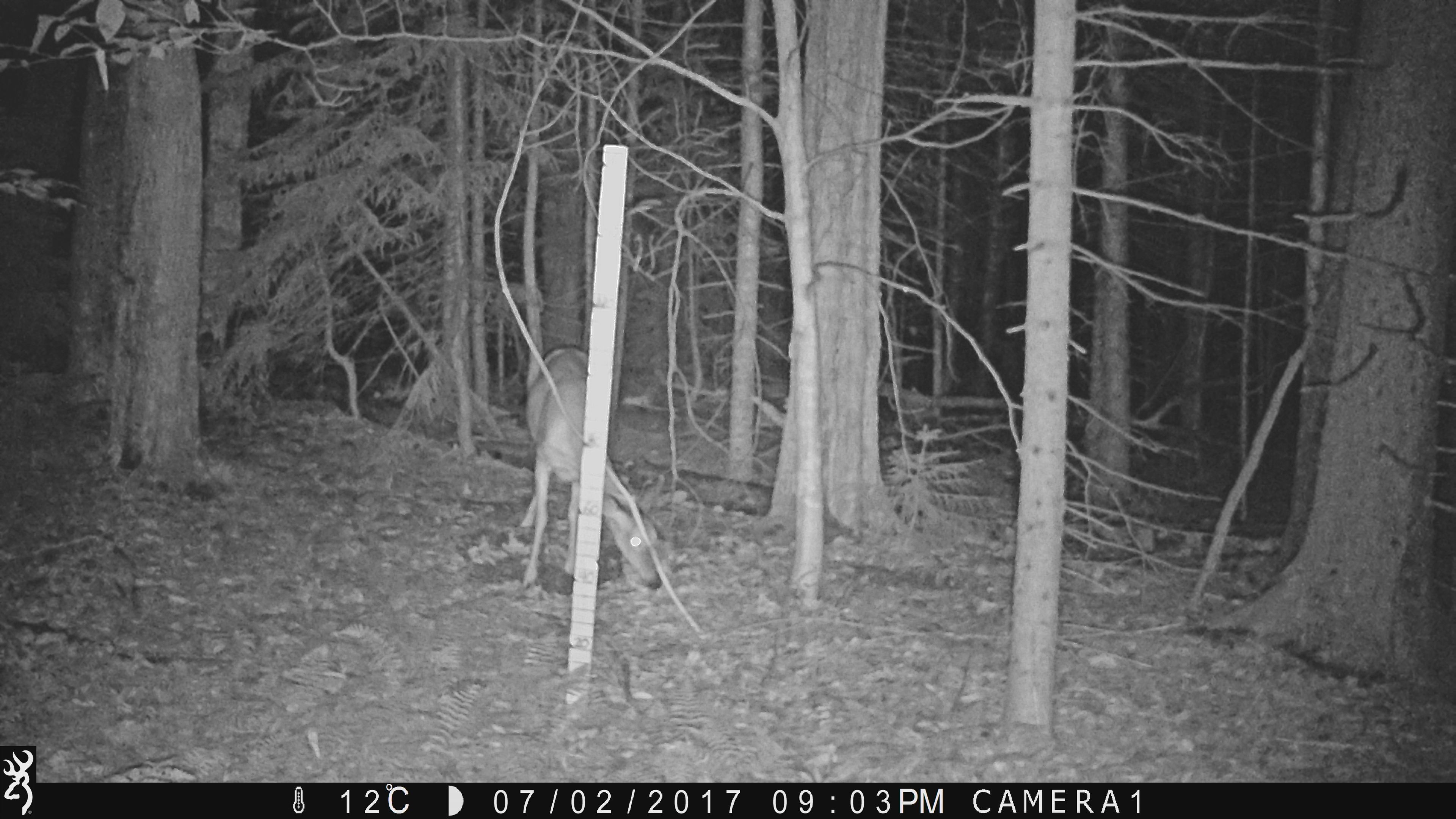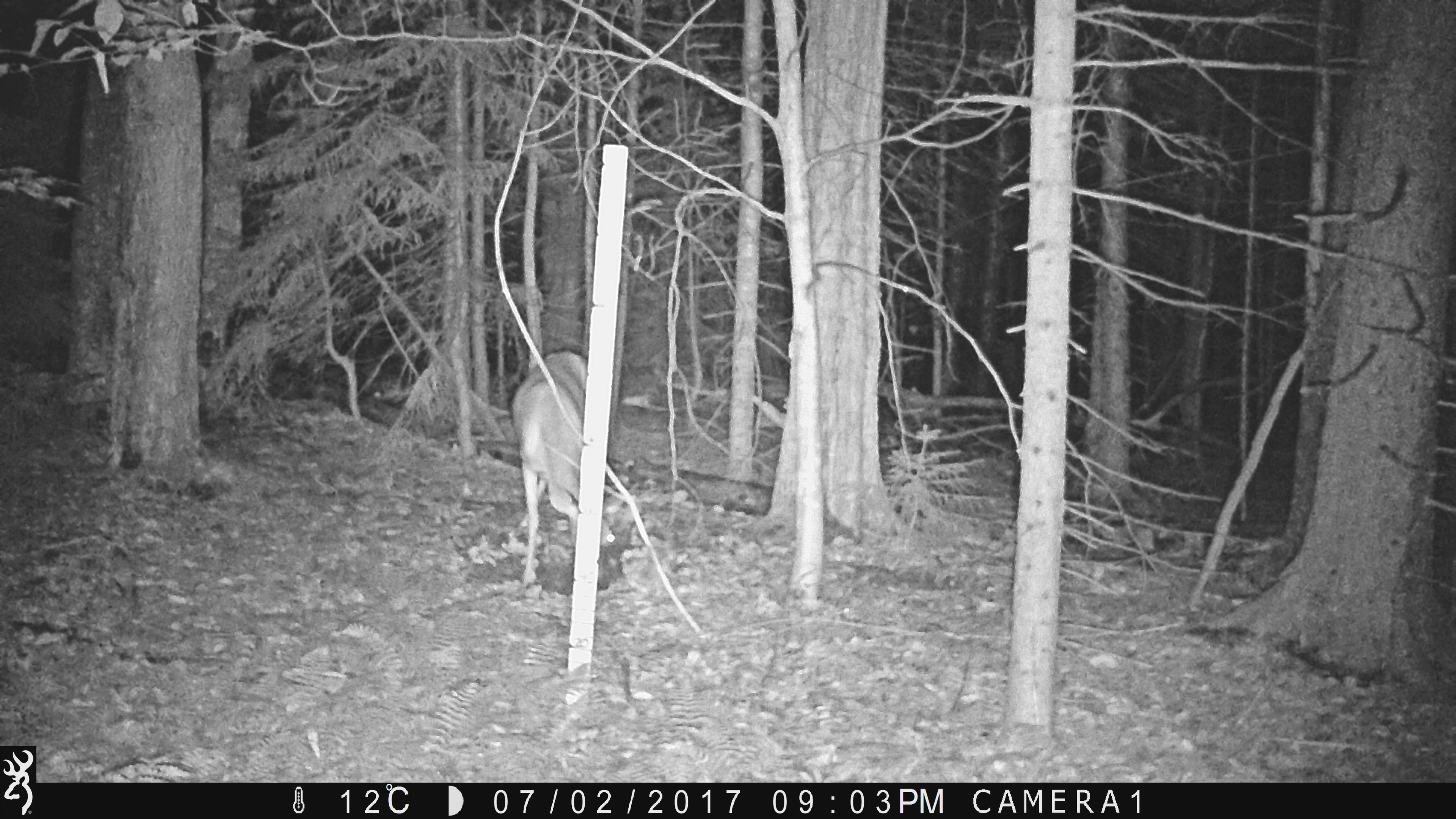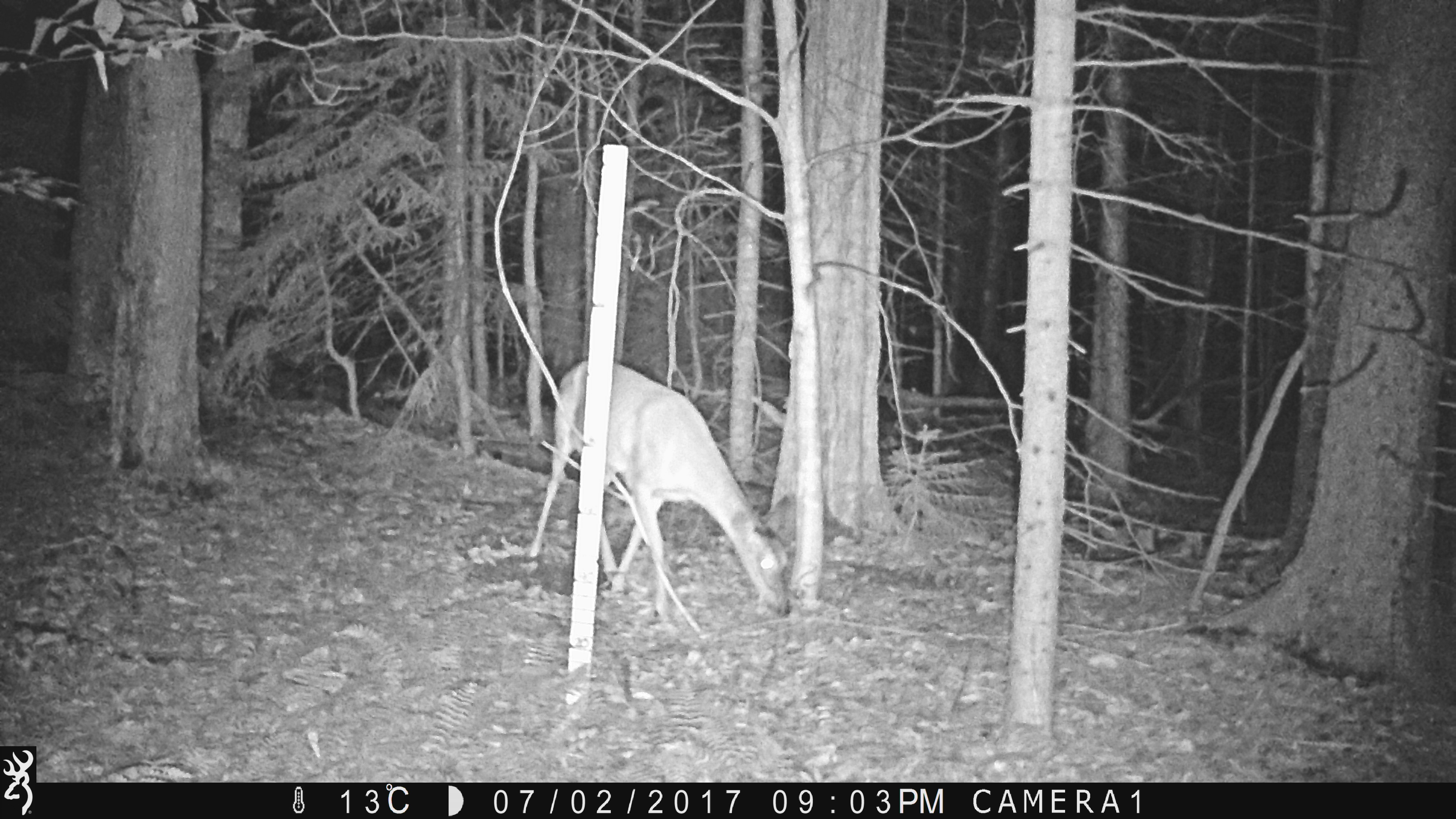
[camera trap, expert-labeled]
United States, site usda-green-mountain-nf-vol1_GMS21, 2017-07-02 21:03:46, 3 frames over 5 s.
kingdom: Animalia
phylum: Chordata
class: Mammalia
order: Artiodactyla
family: Cervidae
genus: Odocoileus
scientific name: Odocoileus virginianus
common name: white-tailed deer